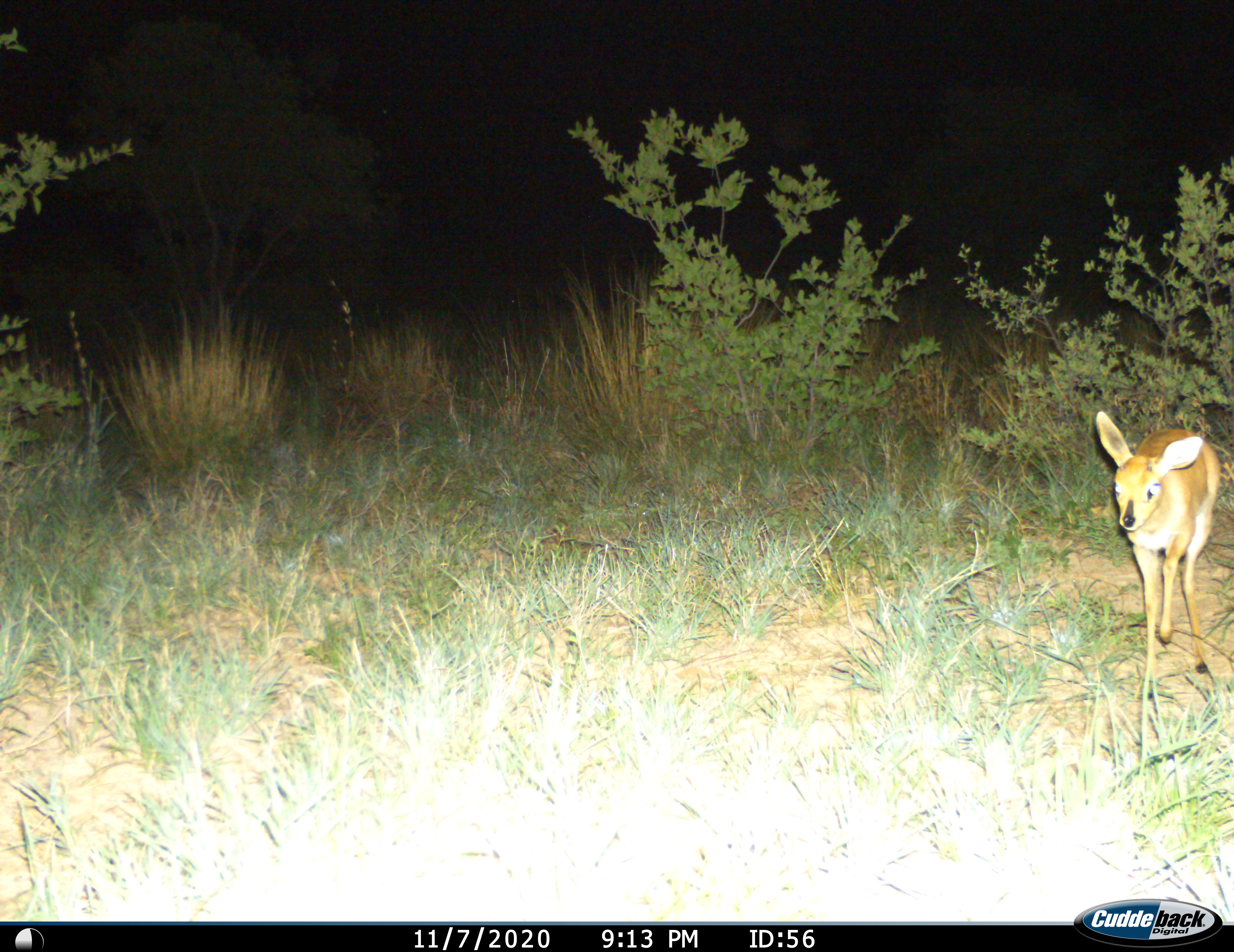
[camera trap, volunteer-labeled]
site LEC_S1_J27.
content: unidentified animal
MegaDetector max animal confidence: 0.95